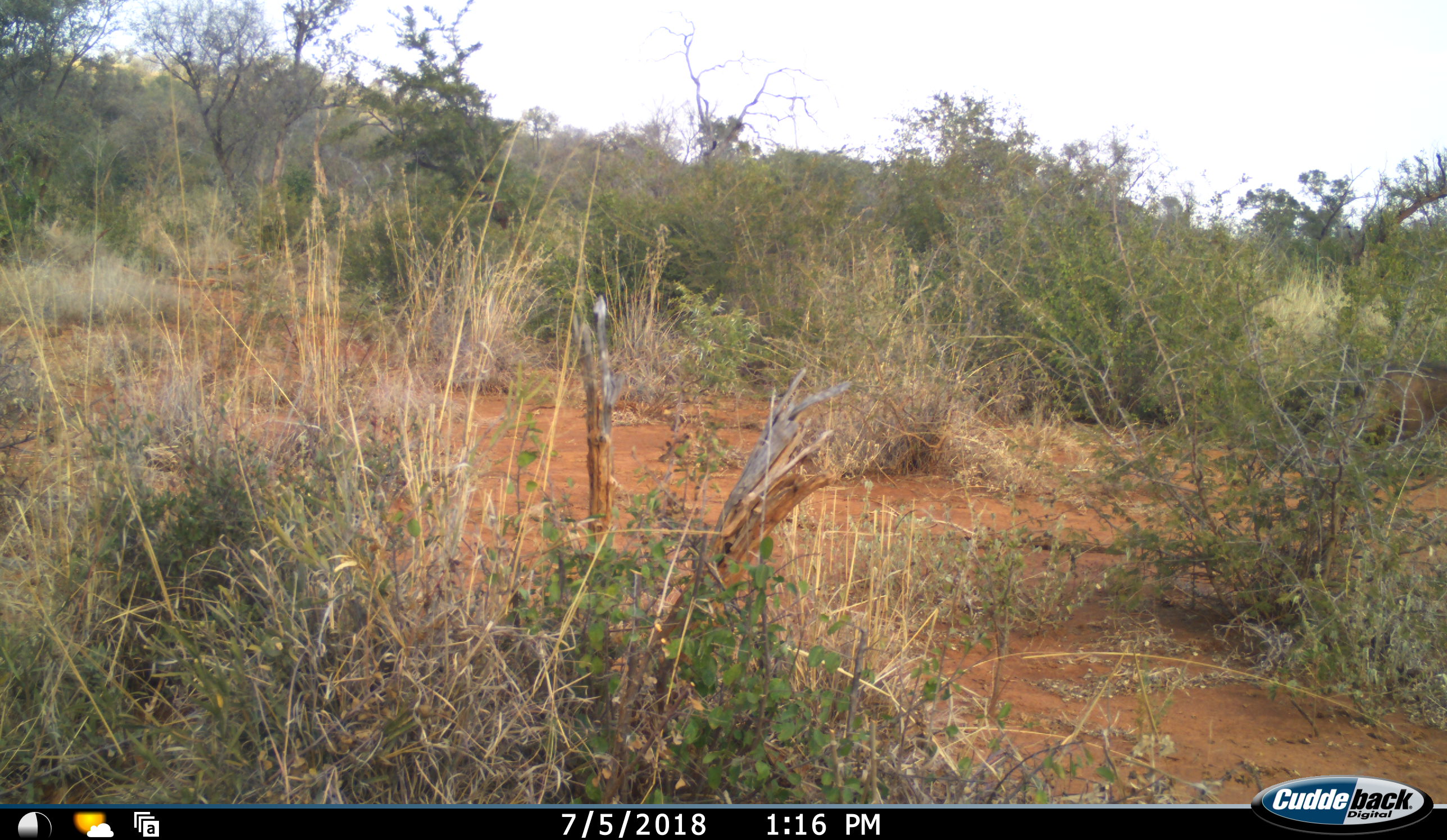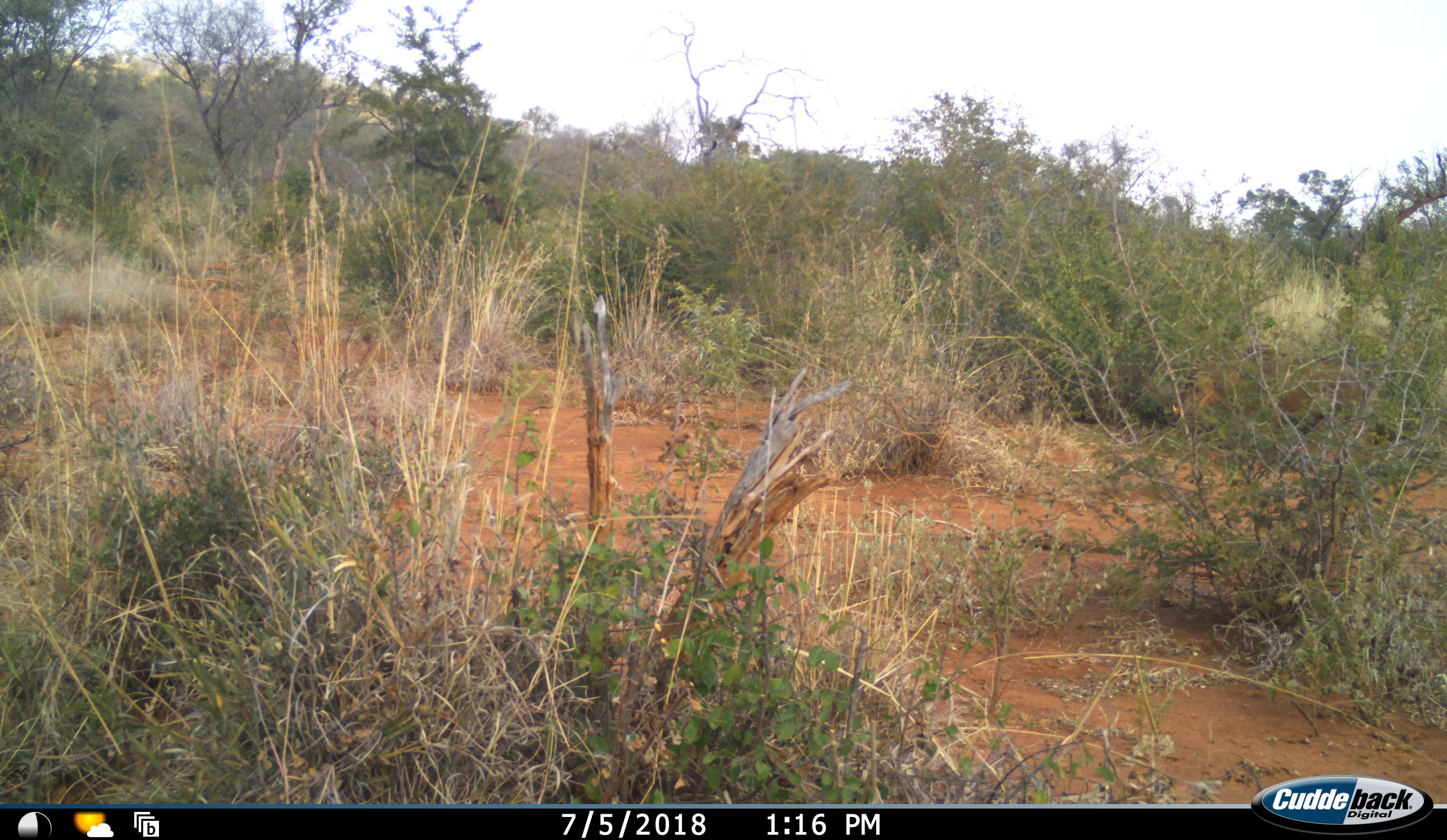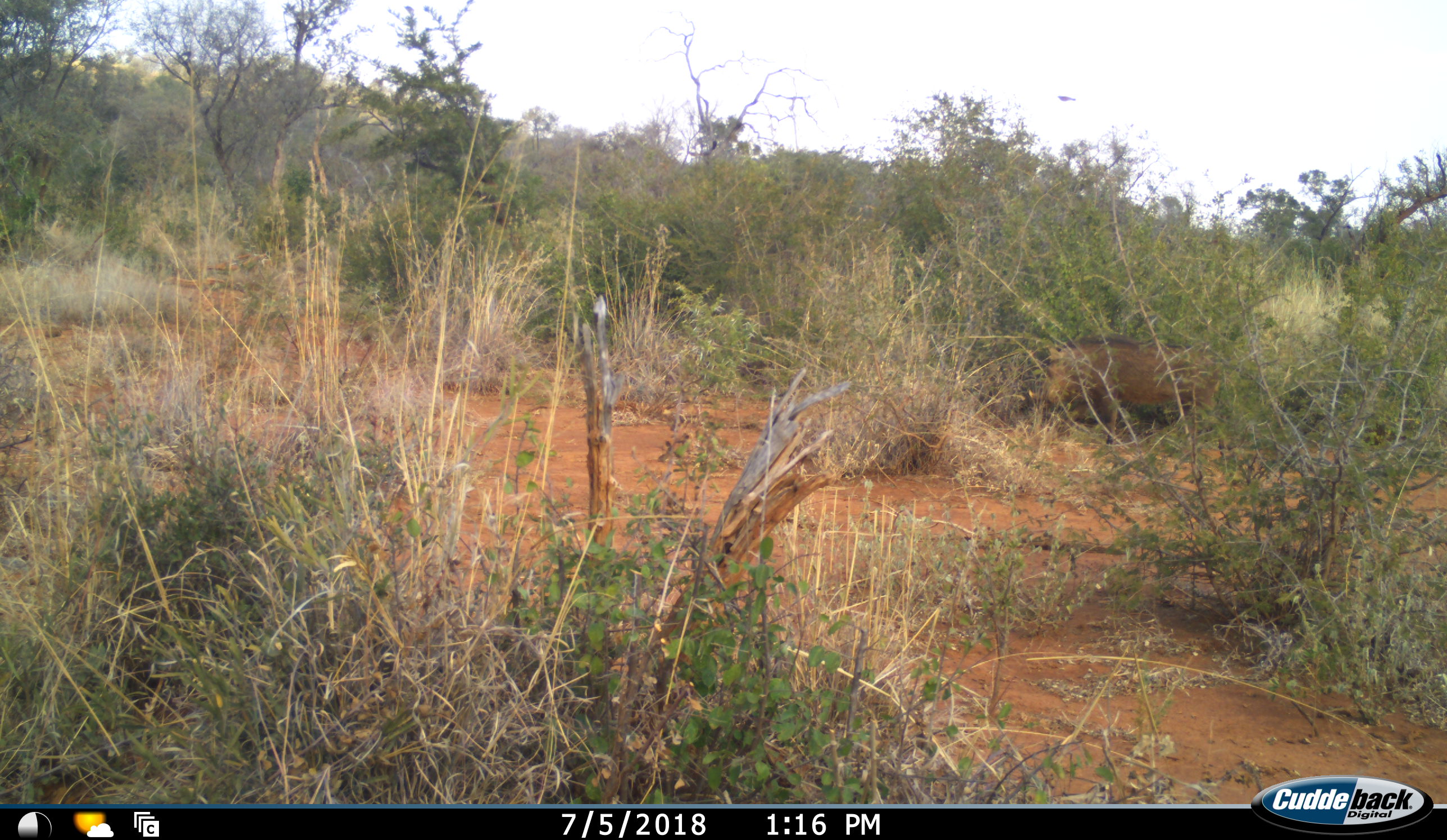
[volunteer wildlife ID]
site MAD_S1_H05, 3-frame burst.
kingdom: Animalia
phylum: Chordata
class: Mammalia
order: Artiodactyla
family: Suidae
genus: Phacochoerus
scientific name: Phacochoerus africanus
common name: warthog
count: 1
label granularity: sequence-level